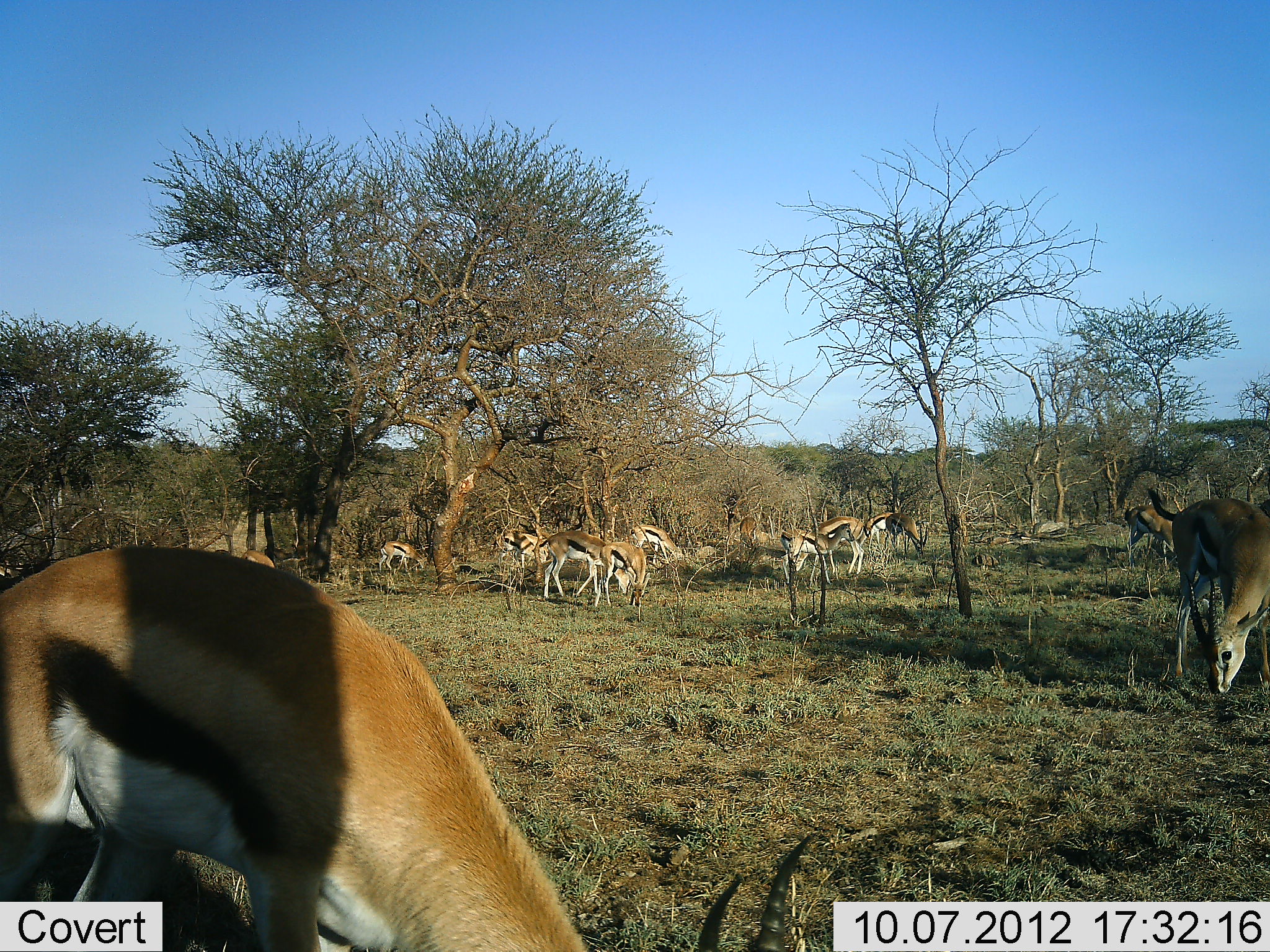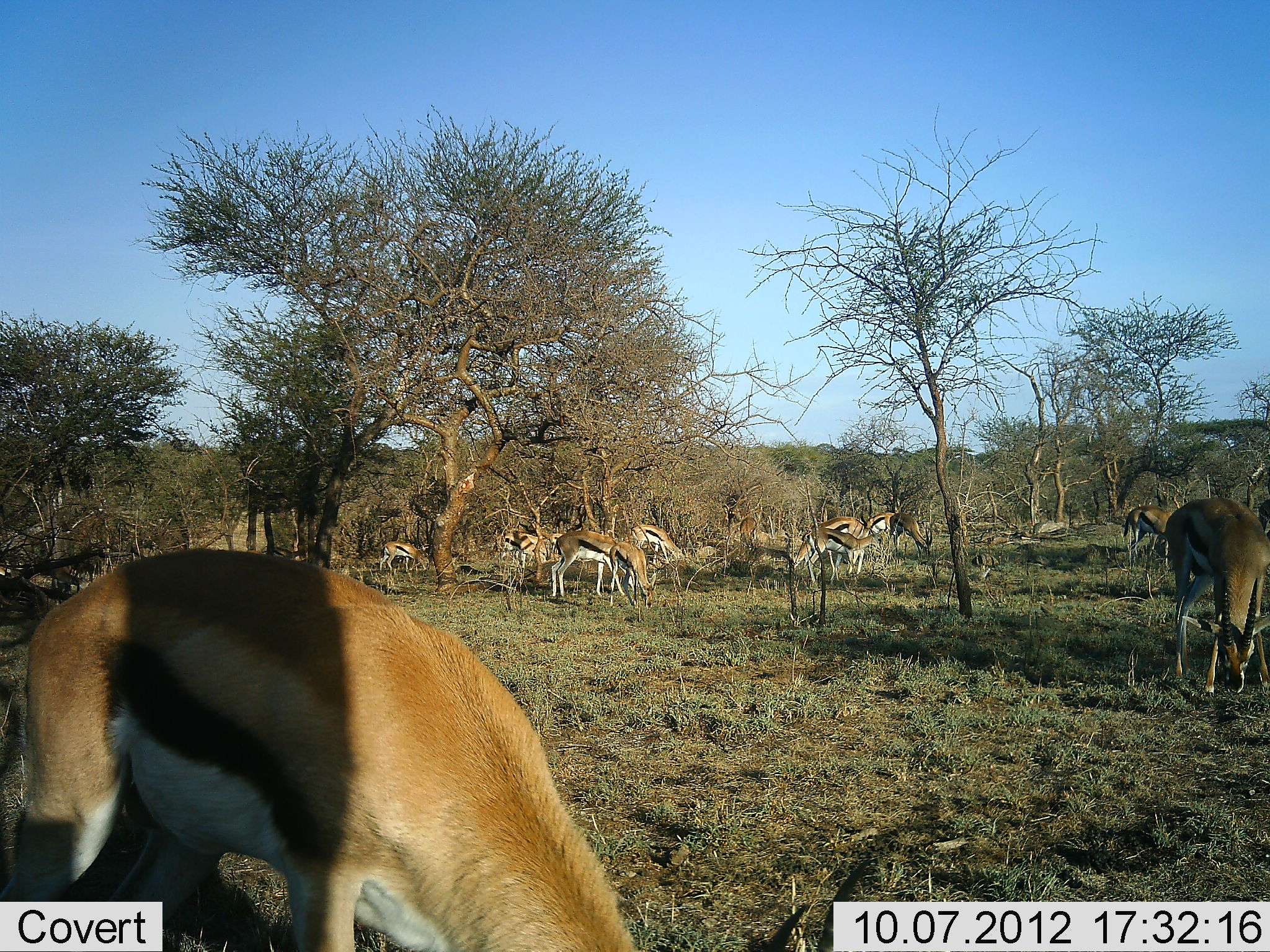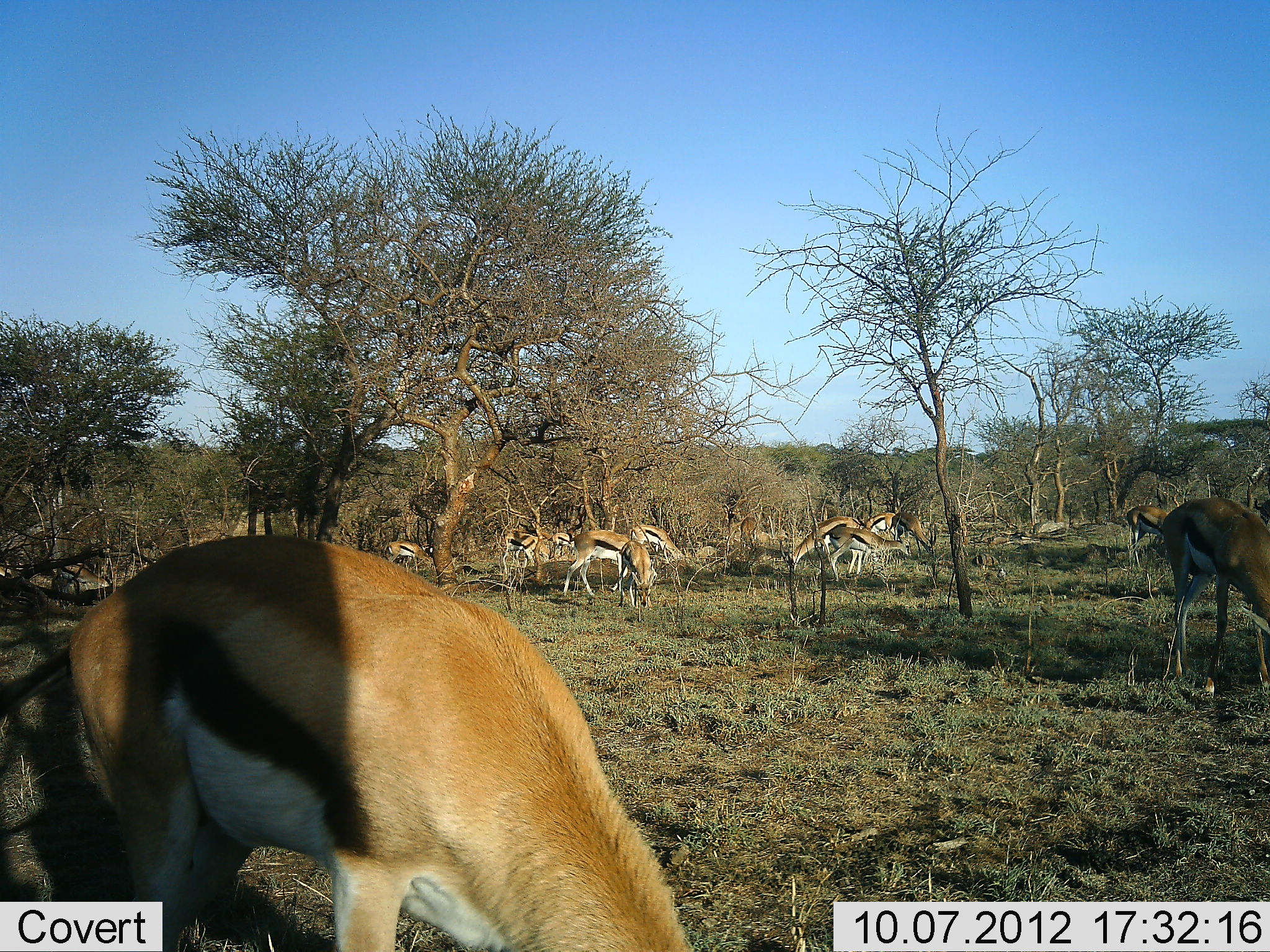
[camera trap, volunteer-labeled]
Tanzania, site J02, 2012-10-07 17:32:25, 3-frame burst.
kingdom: Animalia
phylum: Chordata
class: Mammalia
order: Artiodactyla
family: Bovidae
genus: Eudorcas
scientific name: Eudorcas thomsonii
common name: thomson's gazelle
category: gazellethomsons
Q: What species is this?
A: Gazellethomsons (thomson's gazelle) (Eudorcas thomsonii).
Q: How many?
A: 11-50.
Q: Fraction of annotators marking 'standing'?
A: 30%.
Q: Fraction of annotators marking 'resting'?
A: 0%.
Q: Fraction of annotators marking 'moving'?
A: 20%.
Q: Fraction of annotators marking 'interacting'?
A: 0%.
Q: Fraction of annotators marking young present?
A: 0%.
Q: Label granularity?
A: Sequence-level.